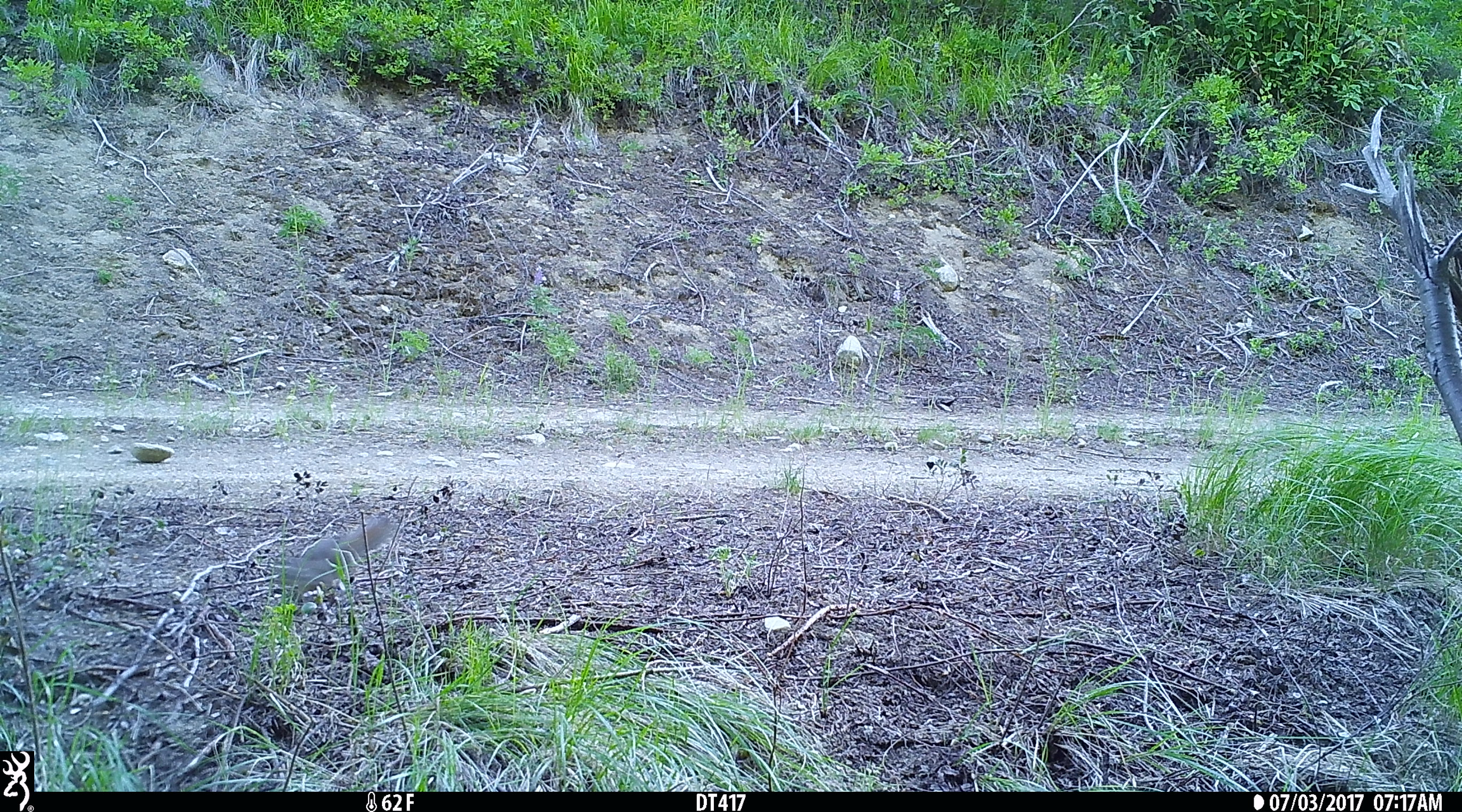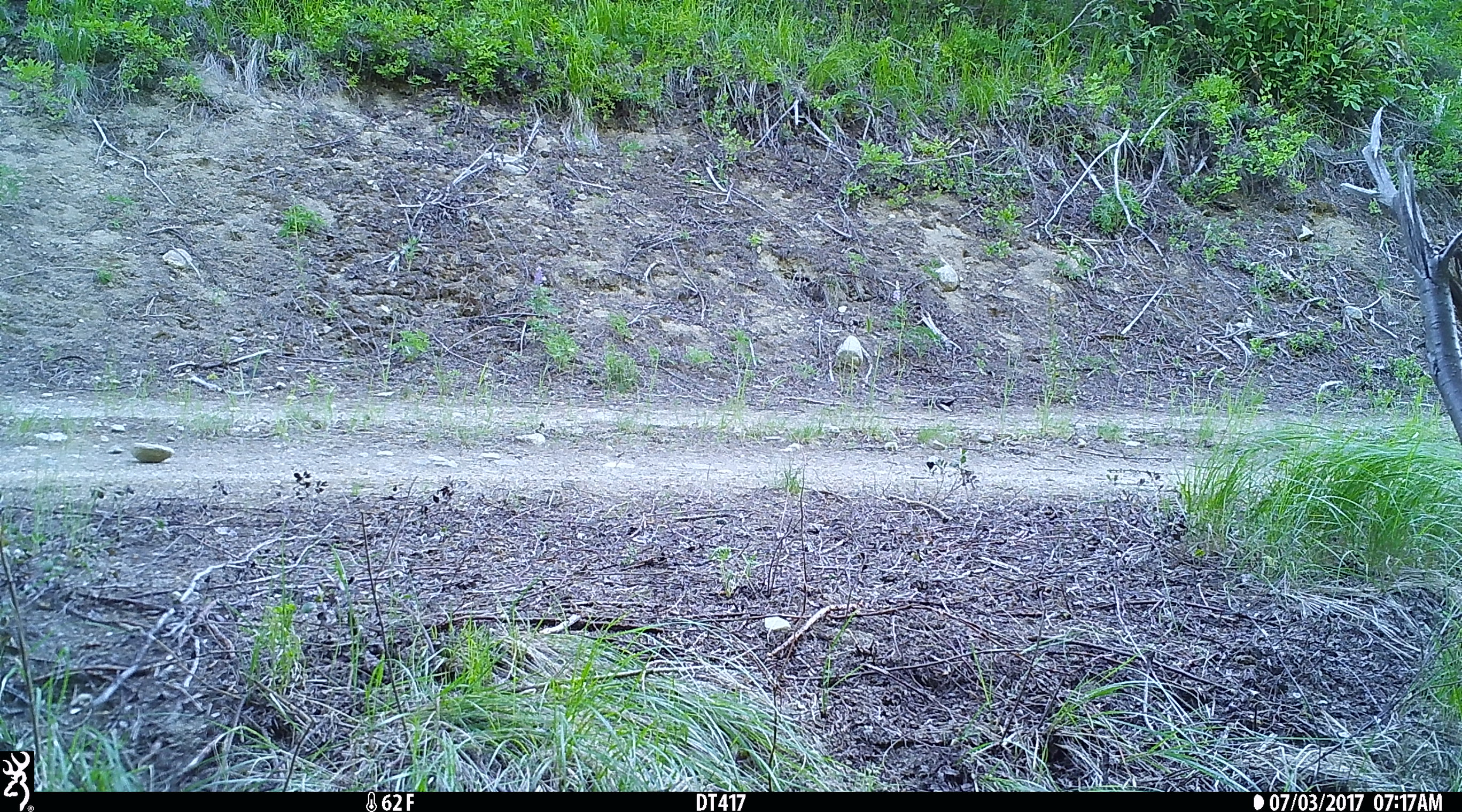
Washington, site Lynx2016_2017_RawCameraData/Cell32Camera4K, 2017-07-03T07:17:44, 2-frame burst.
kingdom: Animalia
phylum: Chordata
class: Mammalia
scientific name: Mammalia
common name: small mammal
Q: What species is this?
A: Small mammal (Mammalia).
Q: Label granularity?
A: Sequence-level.